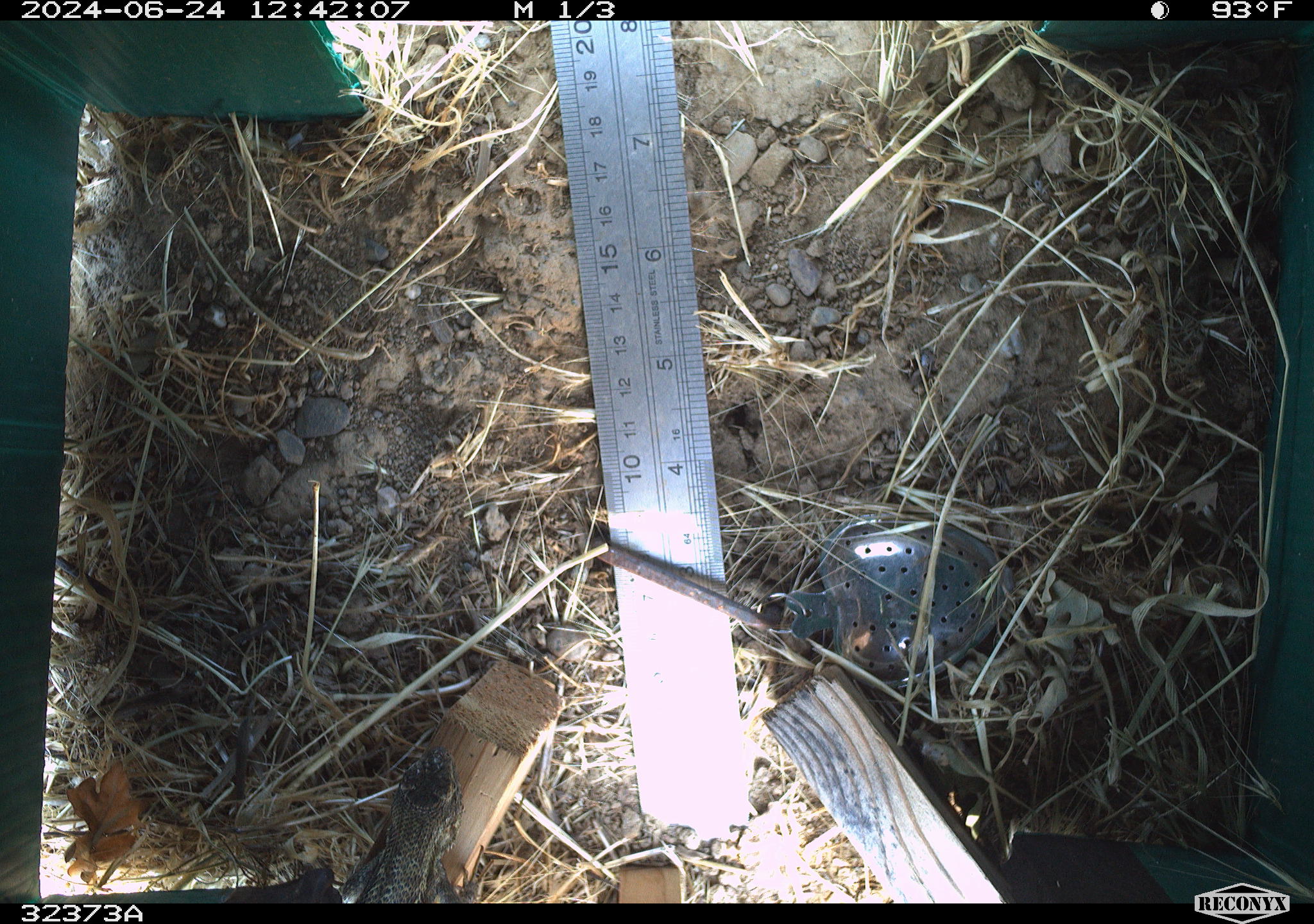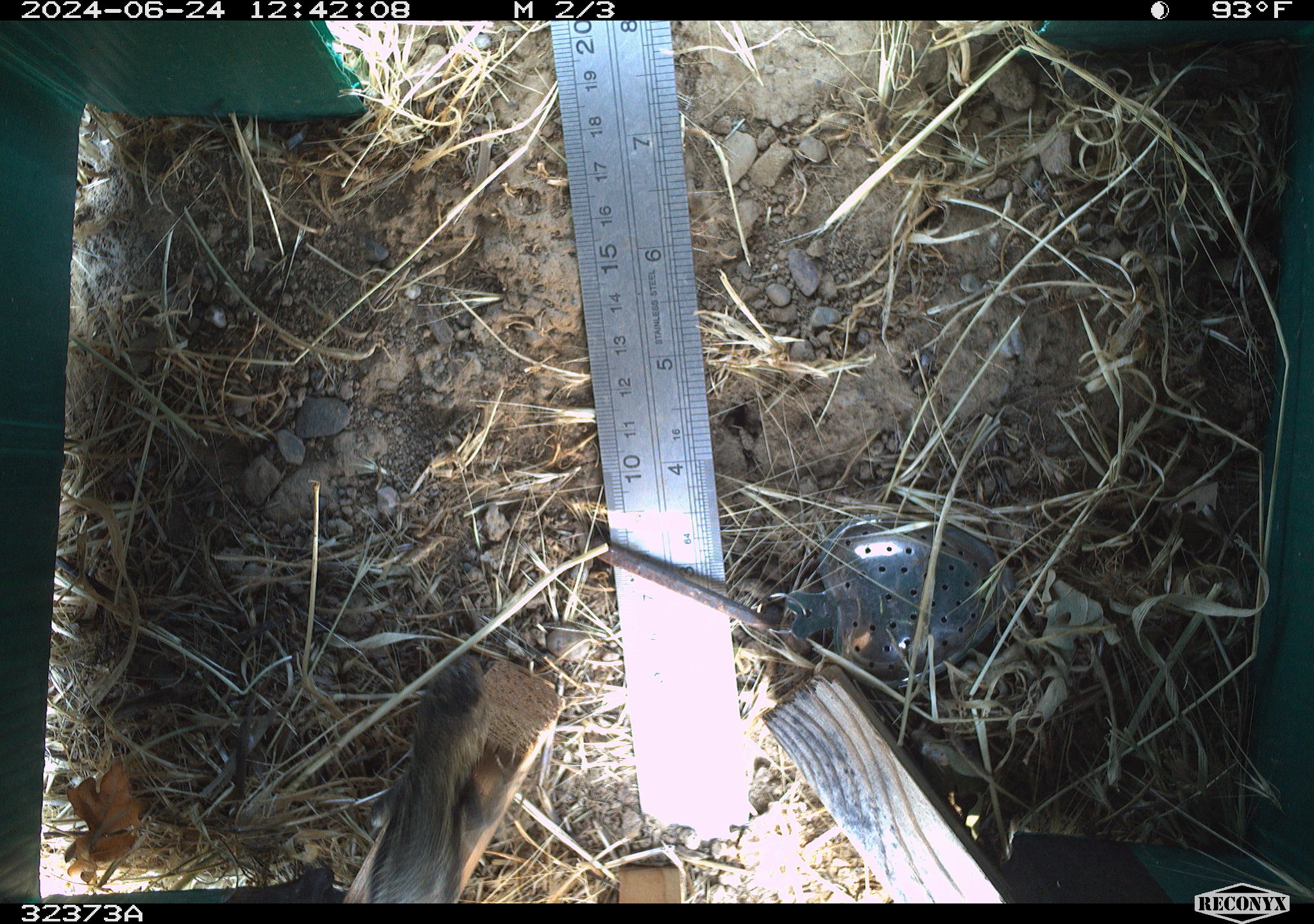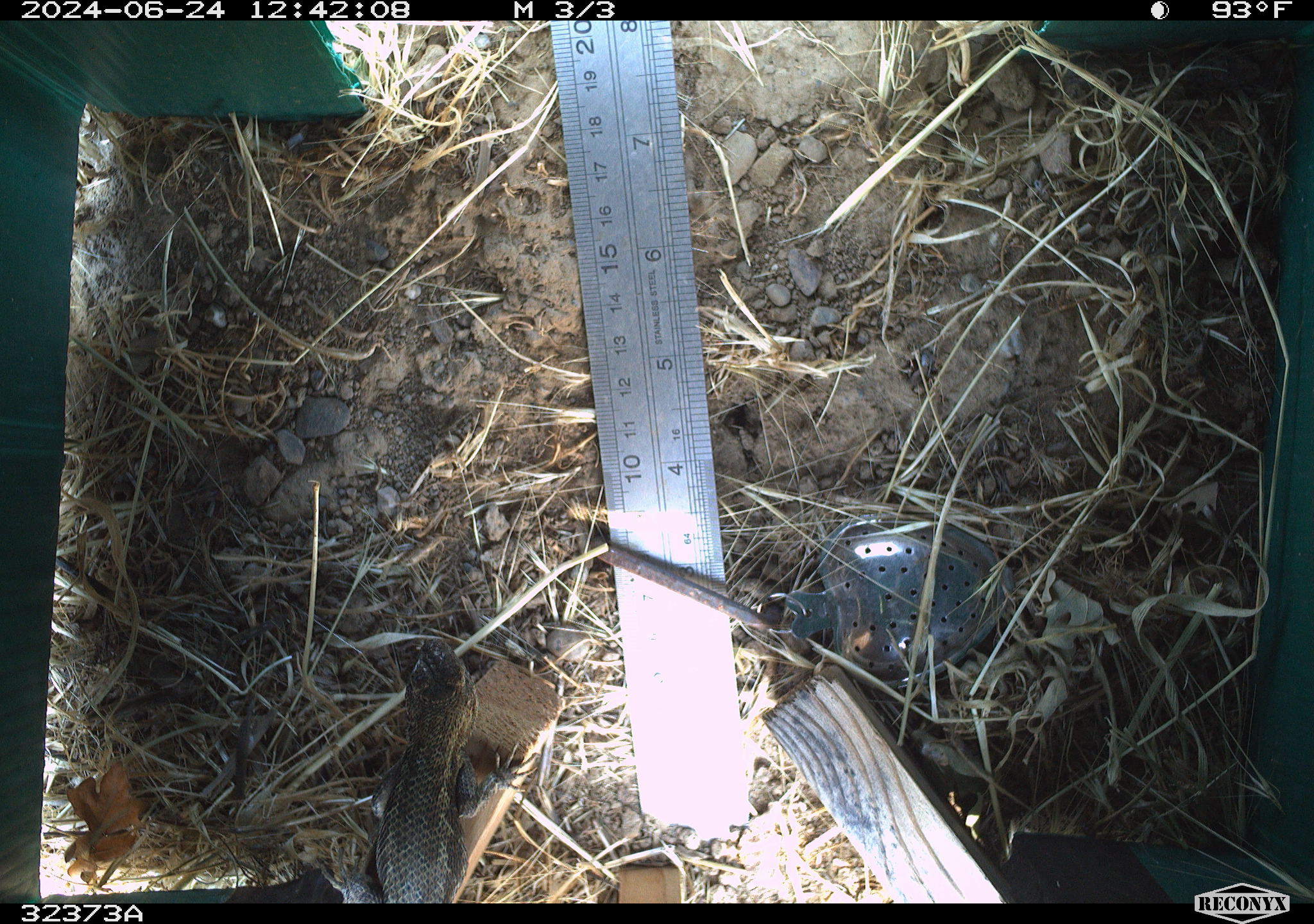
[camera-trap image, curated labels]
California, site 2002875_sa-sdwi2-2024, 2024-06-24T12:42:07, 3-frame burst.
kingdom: Animalia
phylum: Chordata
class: Reptilia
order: Squamata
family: Phrynosomatidae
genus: Sceloporus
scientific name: Sceloporus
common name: spiny lizards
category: sceloporus species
Sceloporus species (spiny lizards) (Sceloporus).